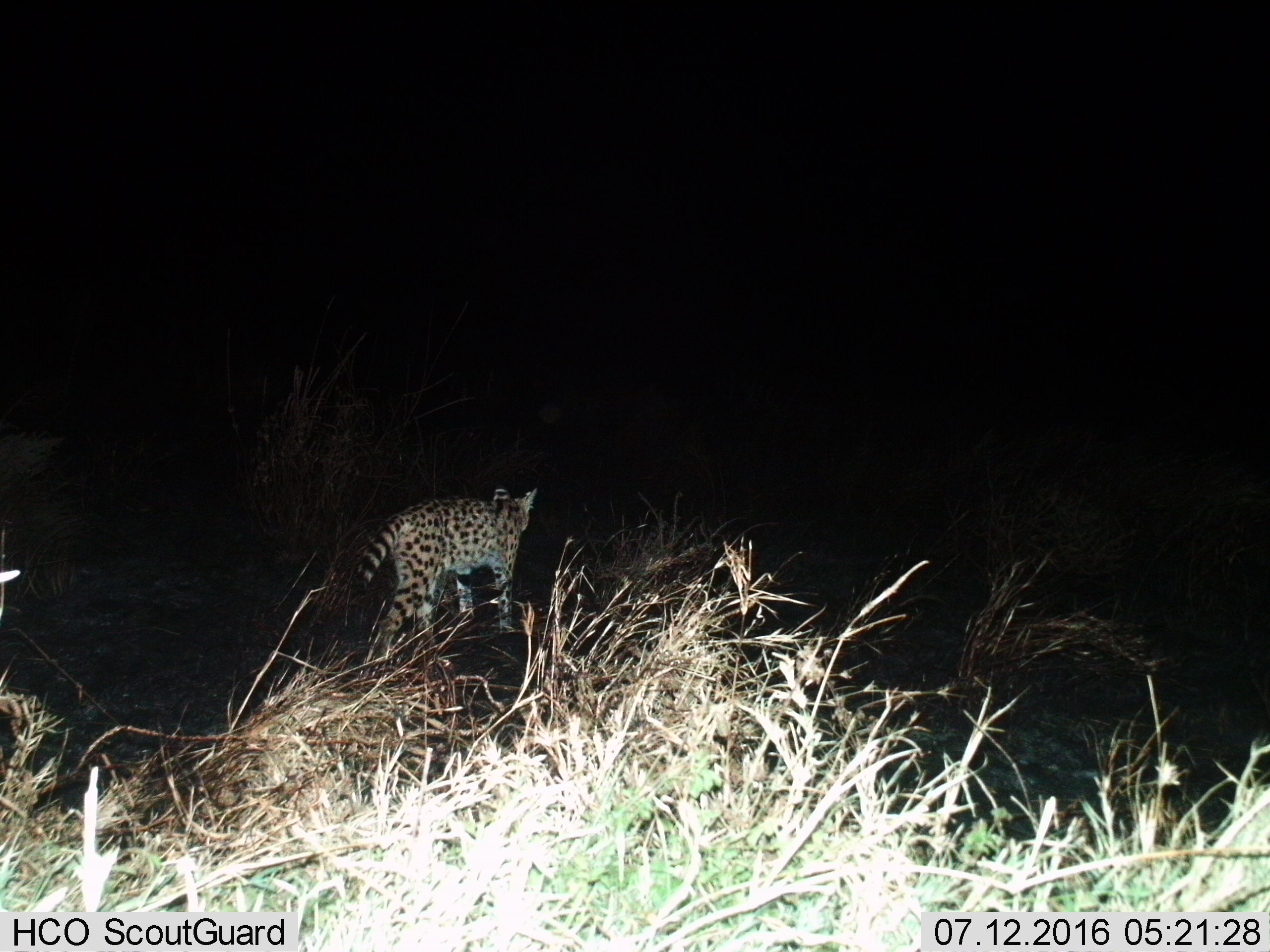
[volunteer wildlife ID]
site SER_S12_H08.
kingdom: Animalia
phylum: Chordata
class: Mammalia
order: Carnivora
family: Felidae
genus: Leptailurus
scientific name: Leptailurus serval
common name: serval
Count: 1.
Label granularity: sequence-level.